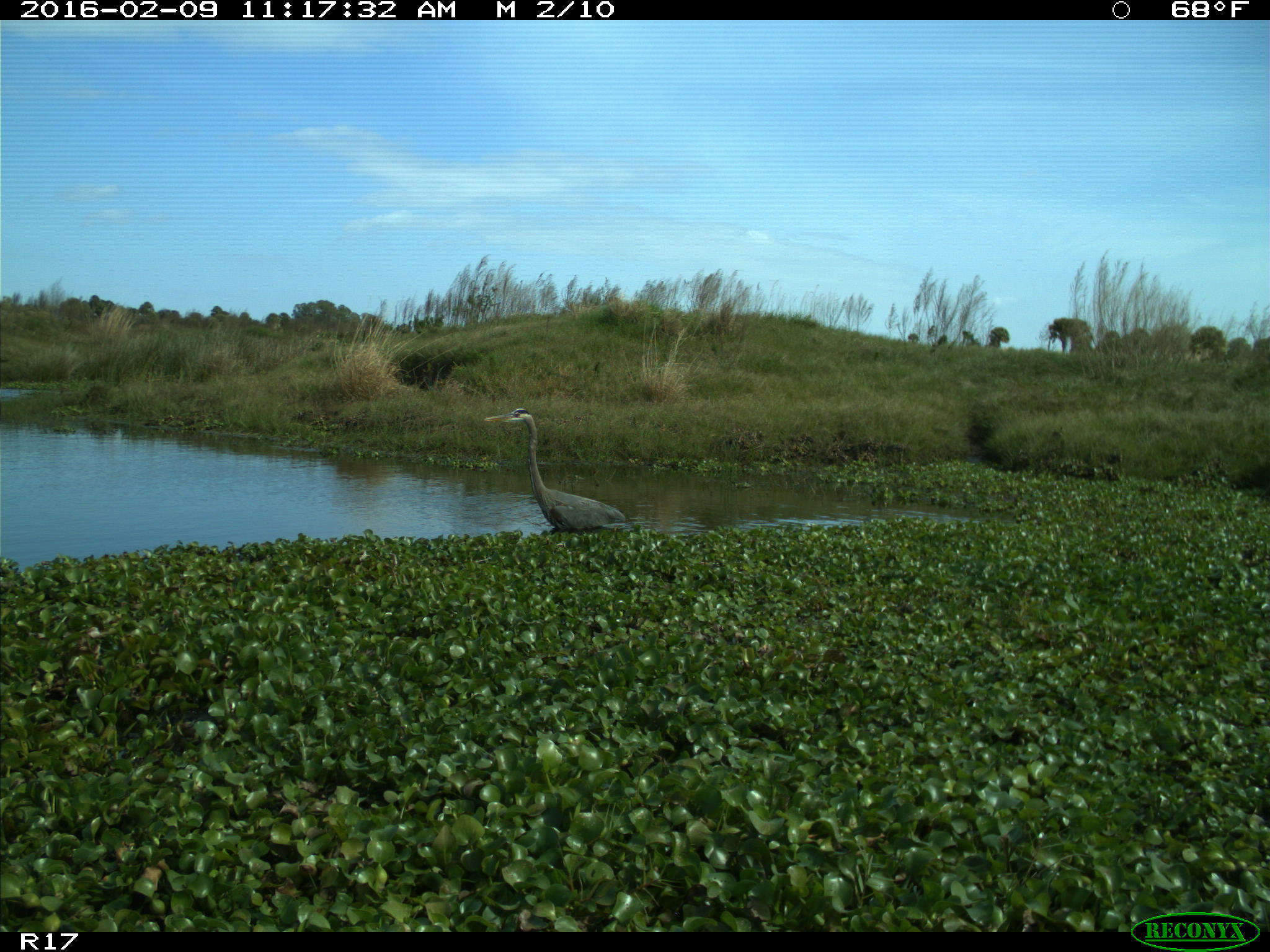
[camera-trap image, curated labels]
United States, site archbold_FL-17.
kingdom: Animalia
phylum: Chordata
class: Aves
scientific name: Aves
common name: birds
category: unidentified bird